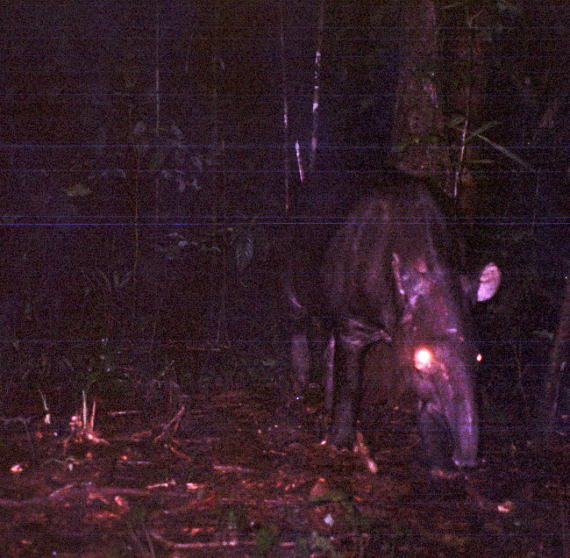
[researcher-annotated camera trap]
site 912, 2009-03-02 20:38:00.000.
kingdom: Animalia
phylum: Chordata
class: Mammalia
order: Perissodactyla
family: Tapiridae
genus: Tapirus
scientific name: Tapirus terrestris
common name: south american tapir